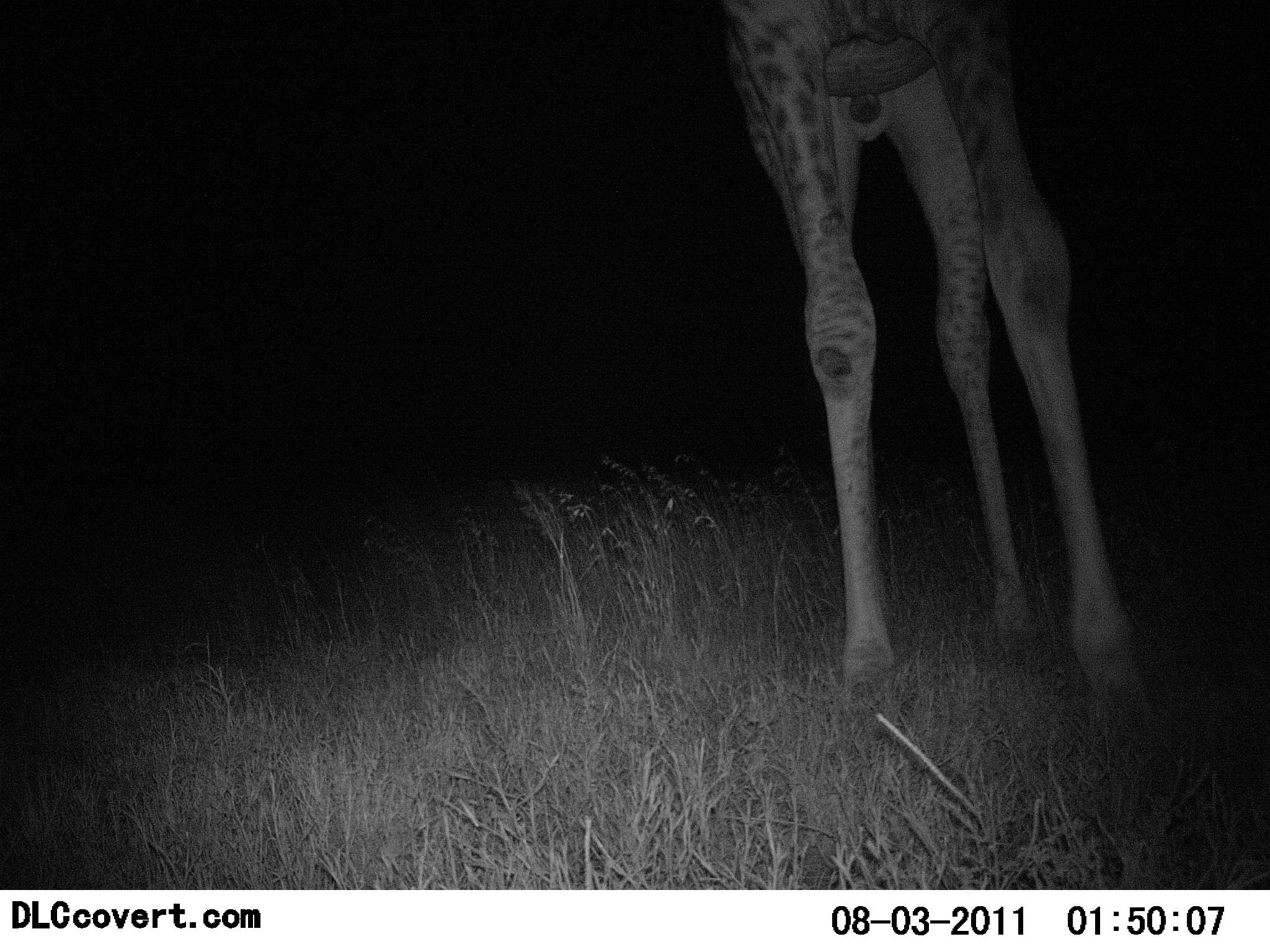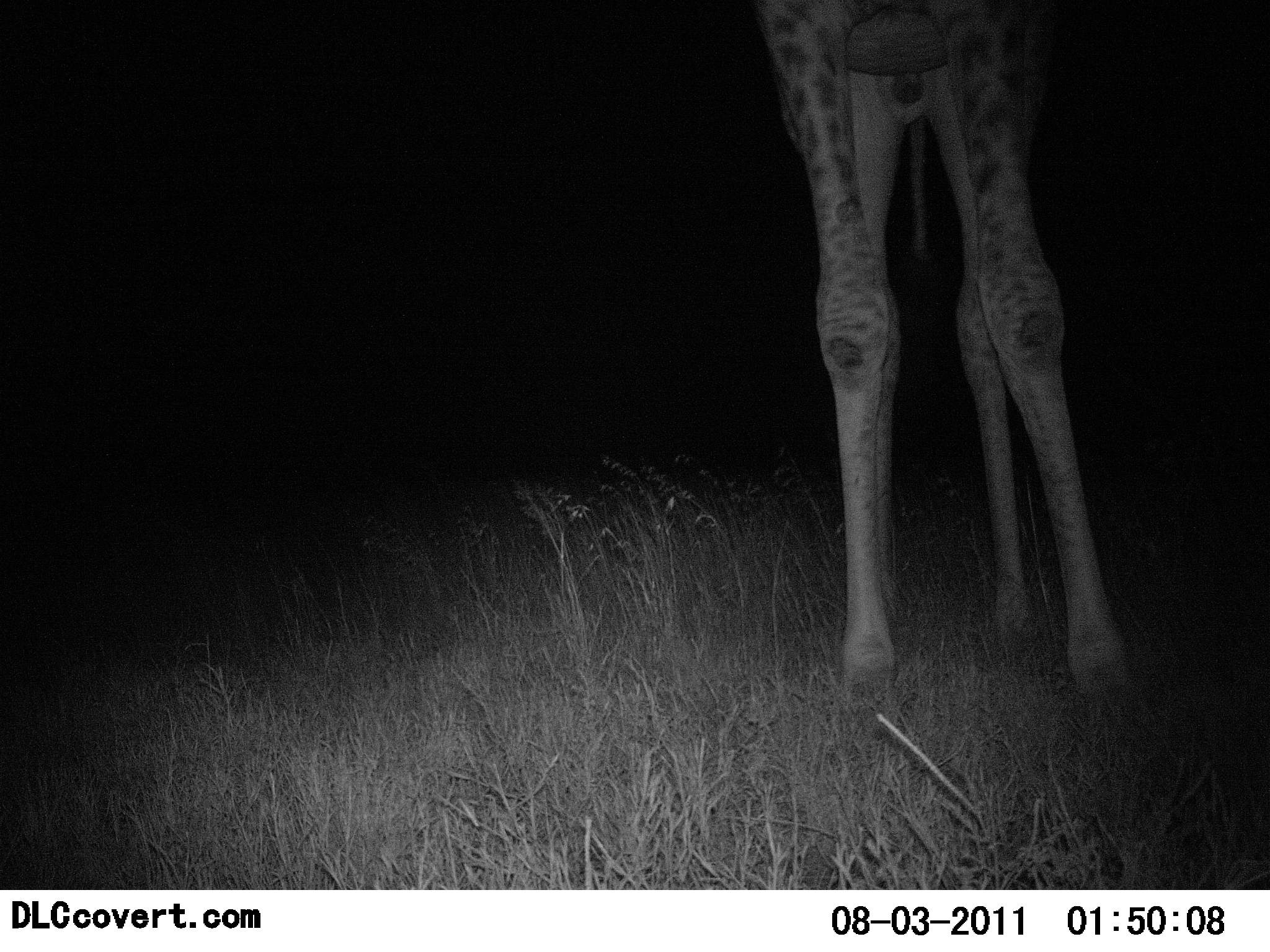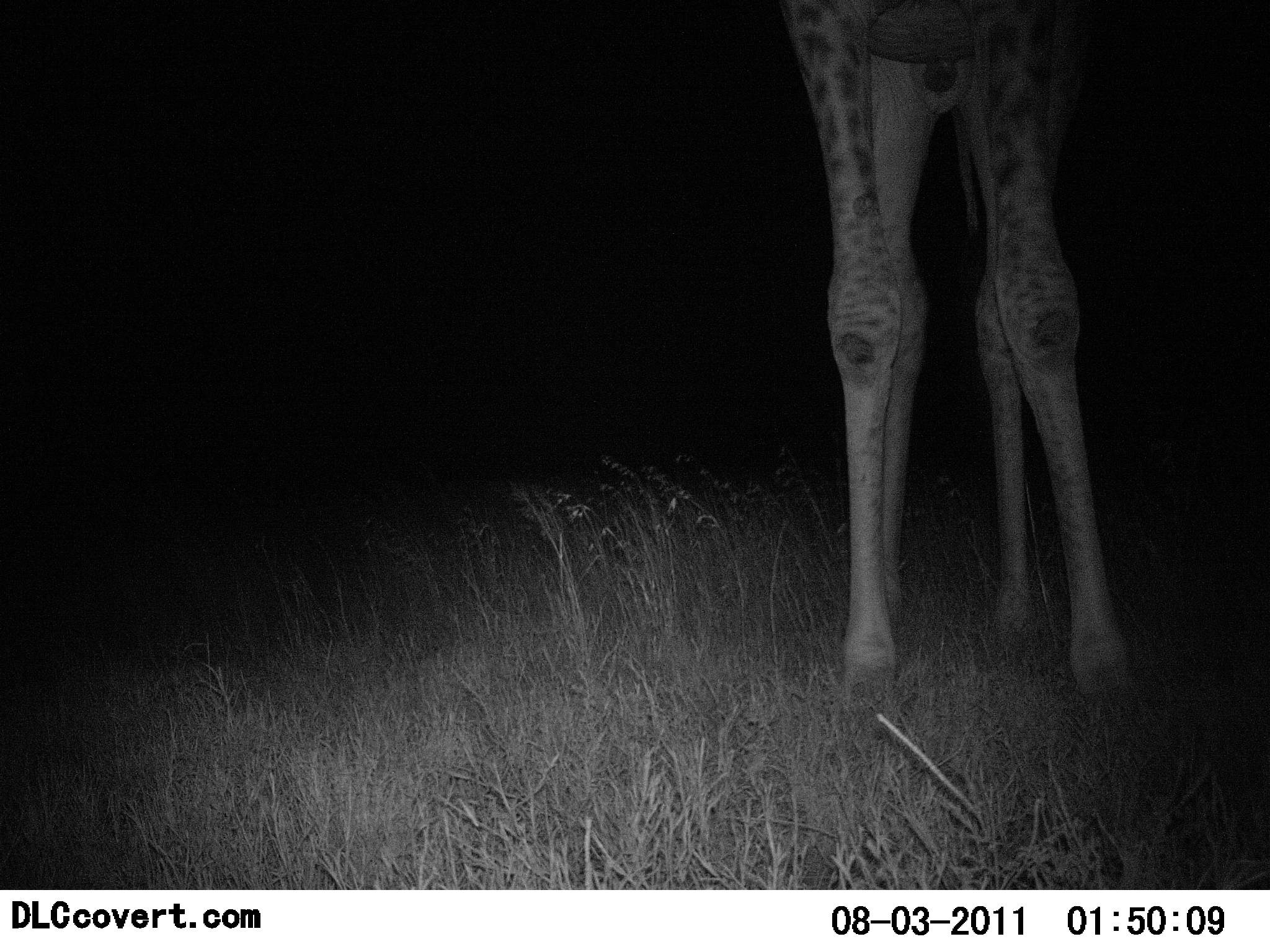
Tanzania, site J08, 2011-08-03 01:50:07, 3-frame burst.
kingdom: Animalia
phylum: Chordata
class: Mammalia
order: Artiodactyla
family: Giraffidae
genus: Giraffa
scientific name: Giraffa camelopardalis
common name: giraffe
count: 1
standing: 100%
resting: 0%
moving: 0%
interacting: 0%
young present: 0%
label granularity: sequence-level